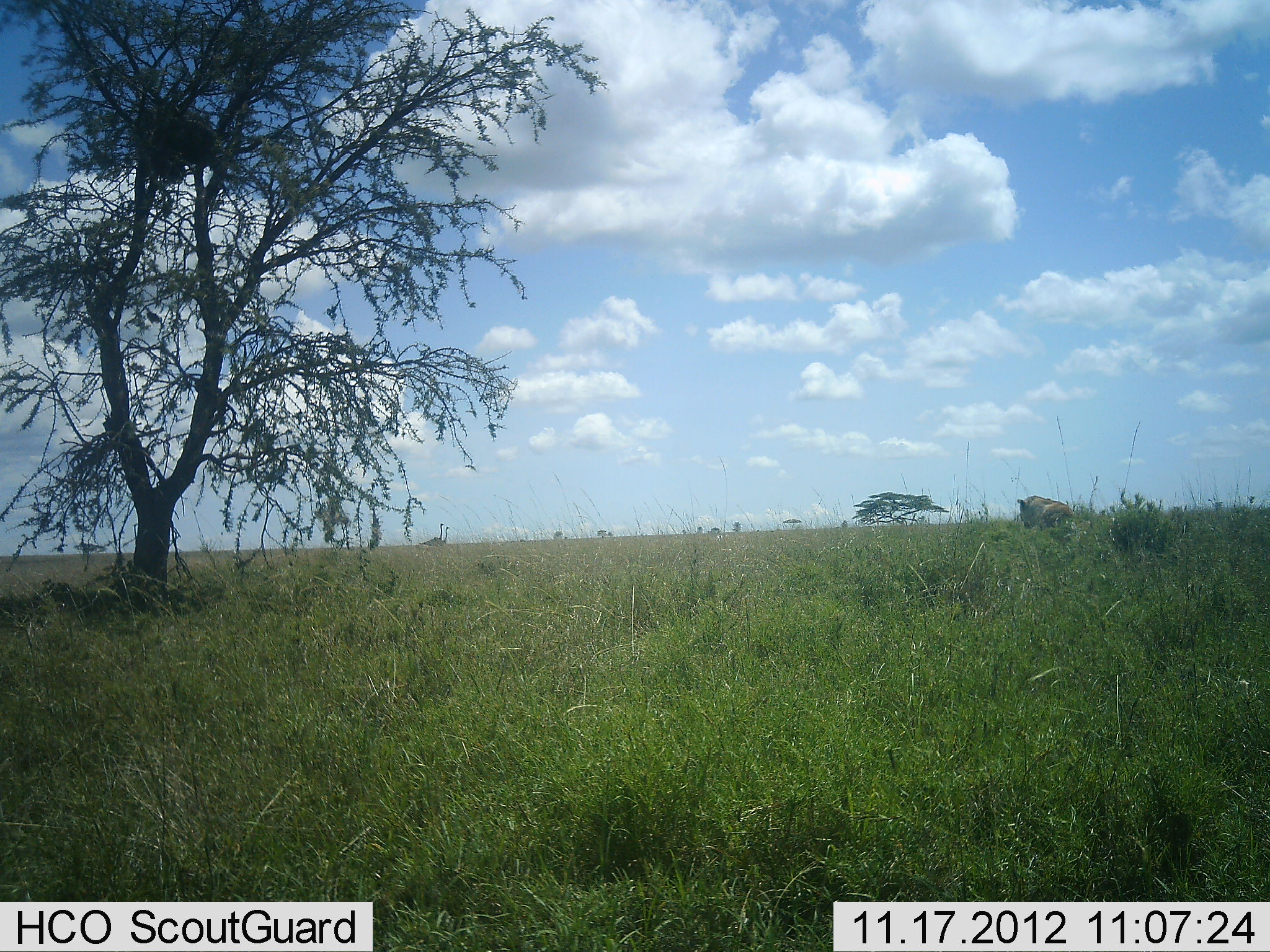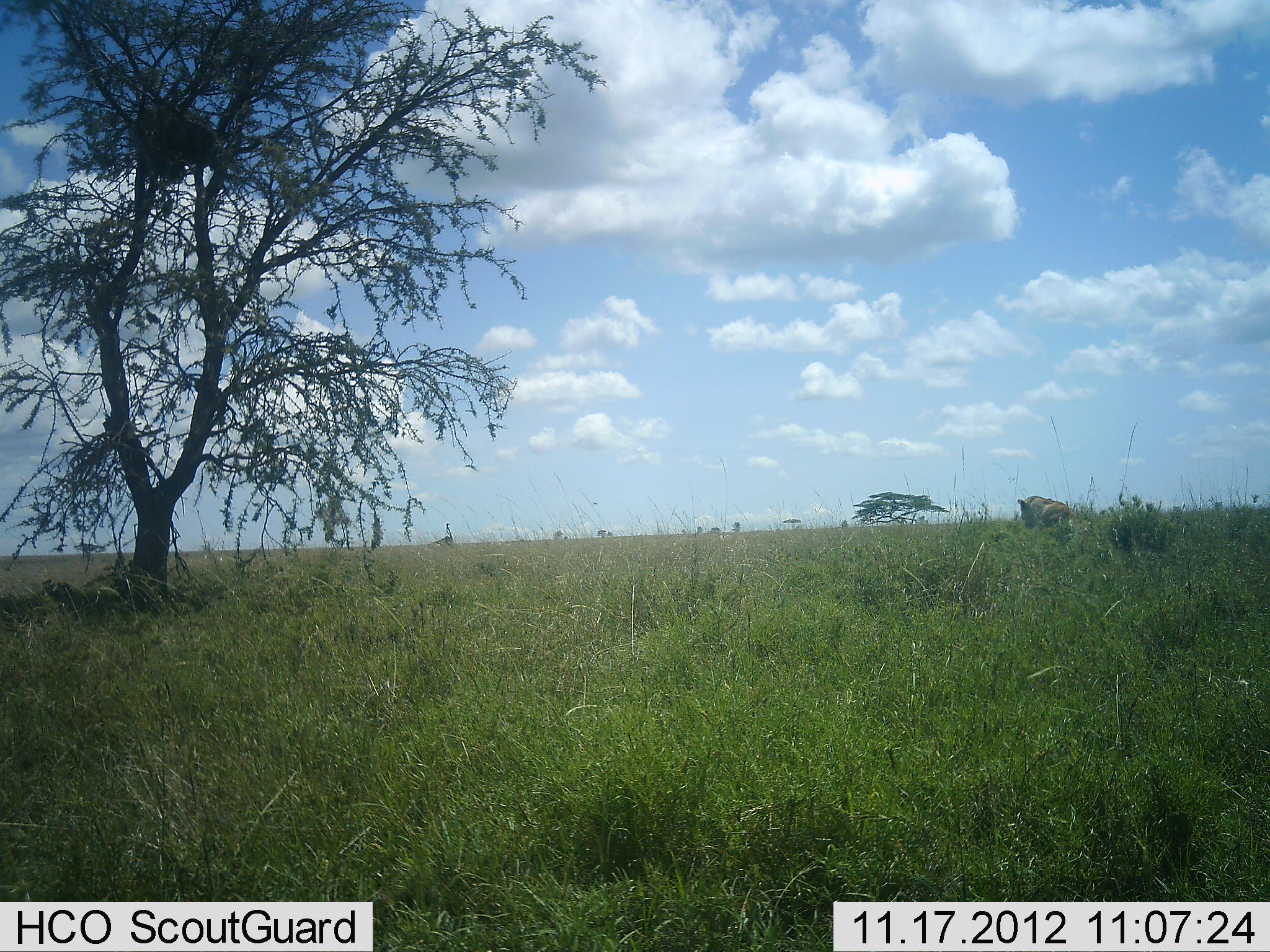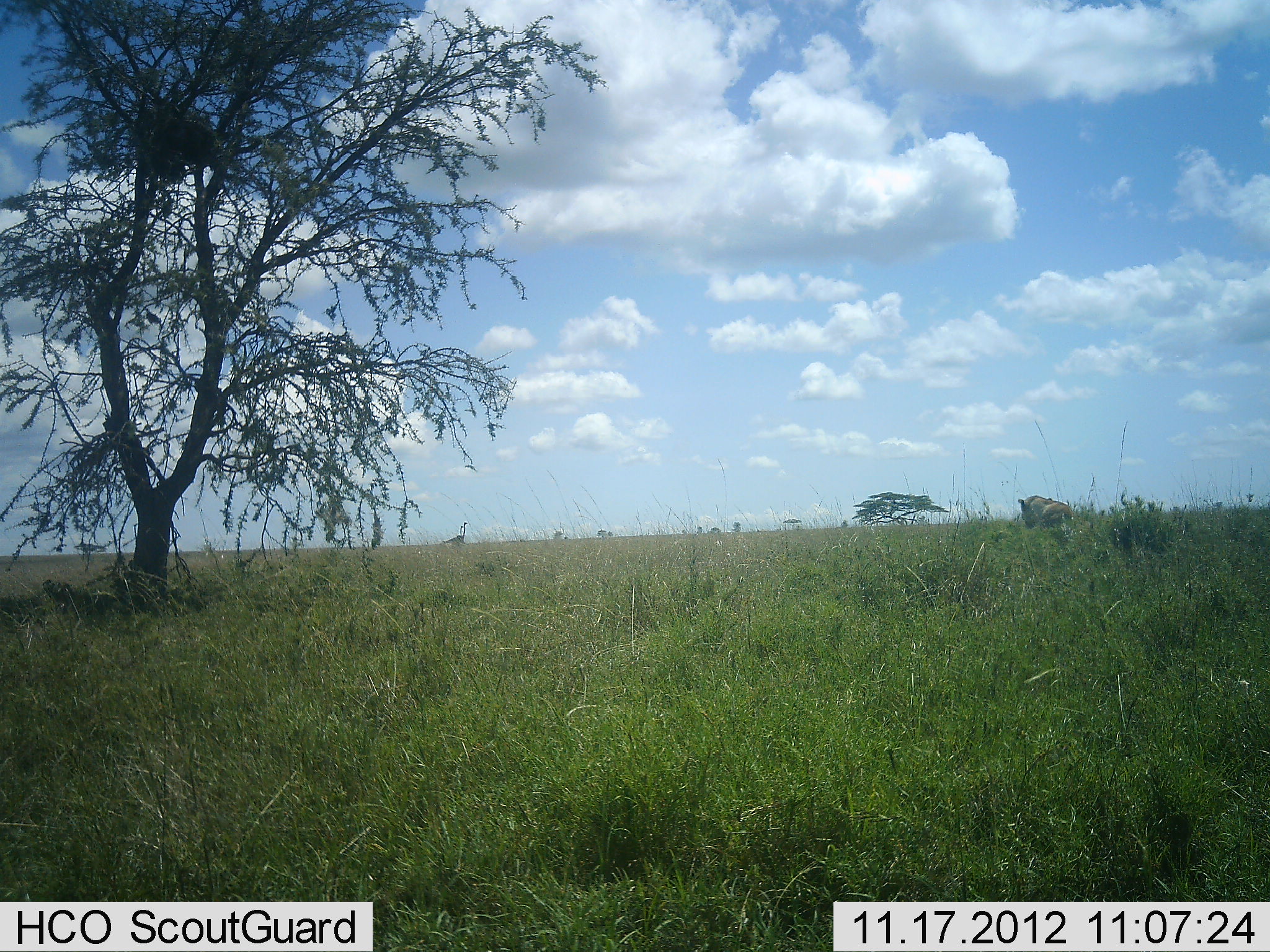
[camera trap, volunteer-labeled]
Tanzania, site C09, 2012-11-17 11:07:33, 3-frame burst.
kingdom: Animalia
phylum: Chordata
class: Mammalia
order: Carnivora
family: Felidae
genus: Panthera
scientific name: Panthera leo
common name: lion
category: lionfemale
Lionfemale (lion) (Panthera leo), count 1. Behavior (volunteer vote fractions): standing 57%, resting 29%, moving 0%, interacting 14%. Young present (vote fraction): 0%. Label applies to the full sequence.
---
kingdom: Animalia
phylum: Chordata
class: Aves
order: Struthioniformes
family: Struthionidae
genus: Struthio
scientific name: Struthio camelus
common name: ostrich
Ostrich (Struthio camelus), count 2. Behavior (volunteer vote fractions): standing 0%, resting 0%, moving 100%, interacting 0%. Young present (vote fraction): 0%. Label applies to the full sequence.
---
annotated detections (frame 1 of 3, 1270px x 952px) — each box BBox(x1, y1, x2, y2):
animal: BBox(1017, 495, 1081, 542); BBox(1015, 493, 1076, 533)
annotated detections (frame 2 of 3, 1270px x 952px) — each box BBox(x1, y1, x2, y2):
animal: BBox(1017, 495, 1078, 539); BBox(1016, 491, 1077, 527)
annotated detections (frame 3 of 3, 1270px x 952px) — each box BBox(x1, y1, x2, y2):
animal: BBox(1015, 493, 1079, 530); BBox(1017, 495, 1075, 534)